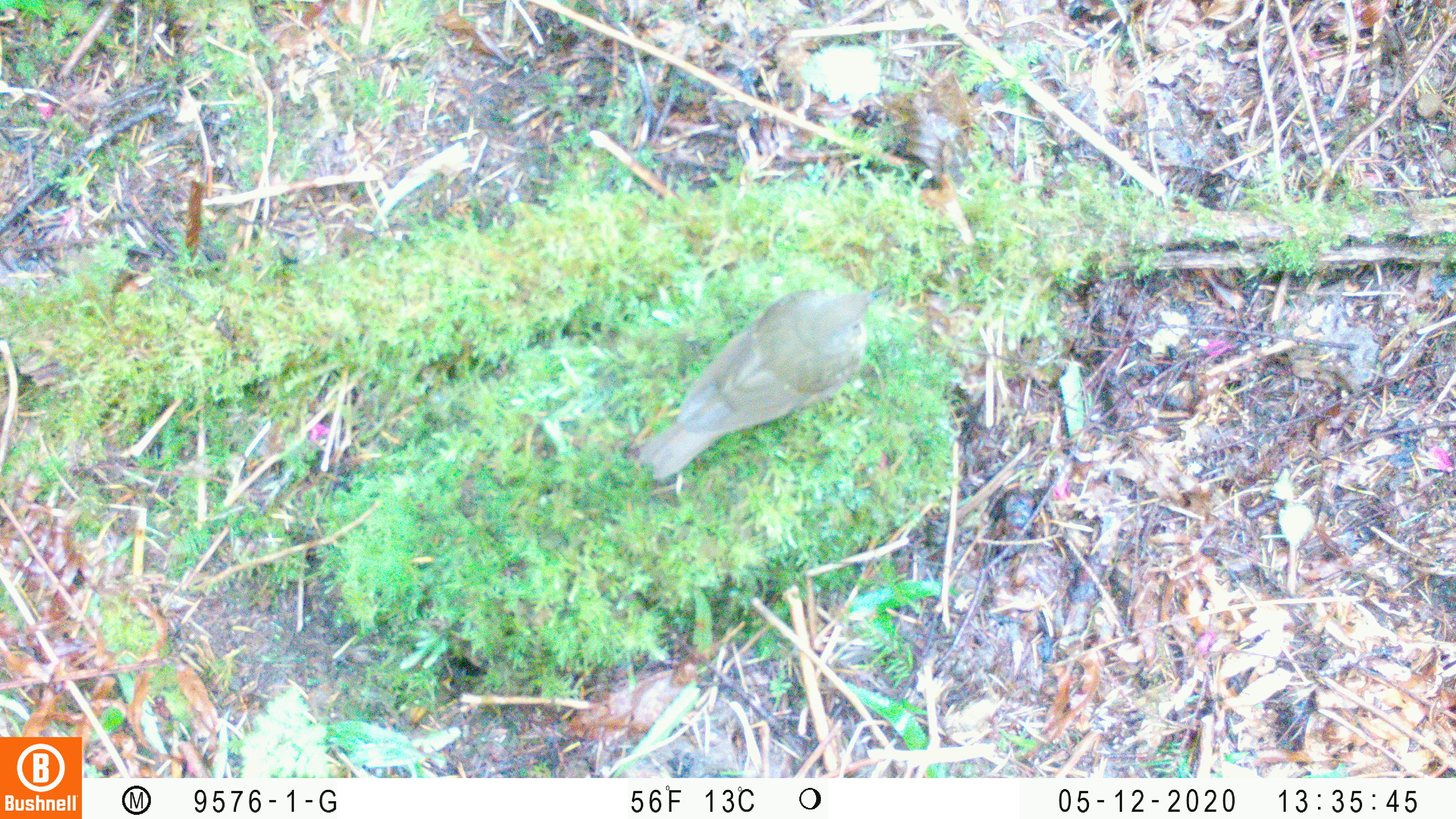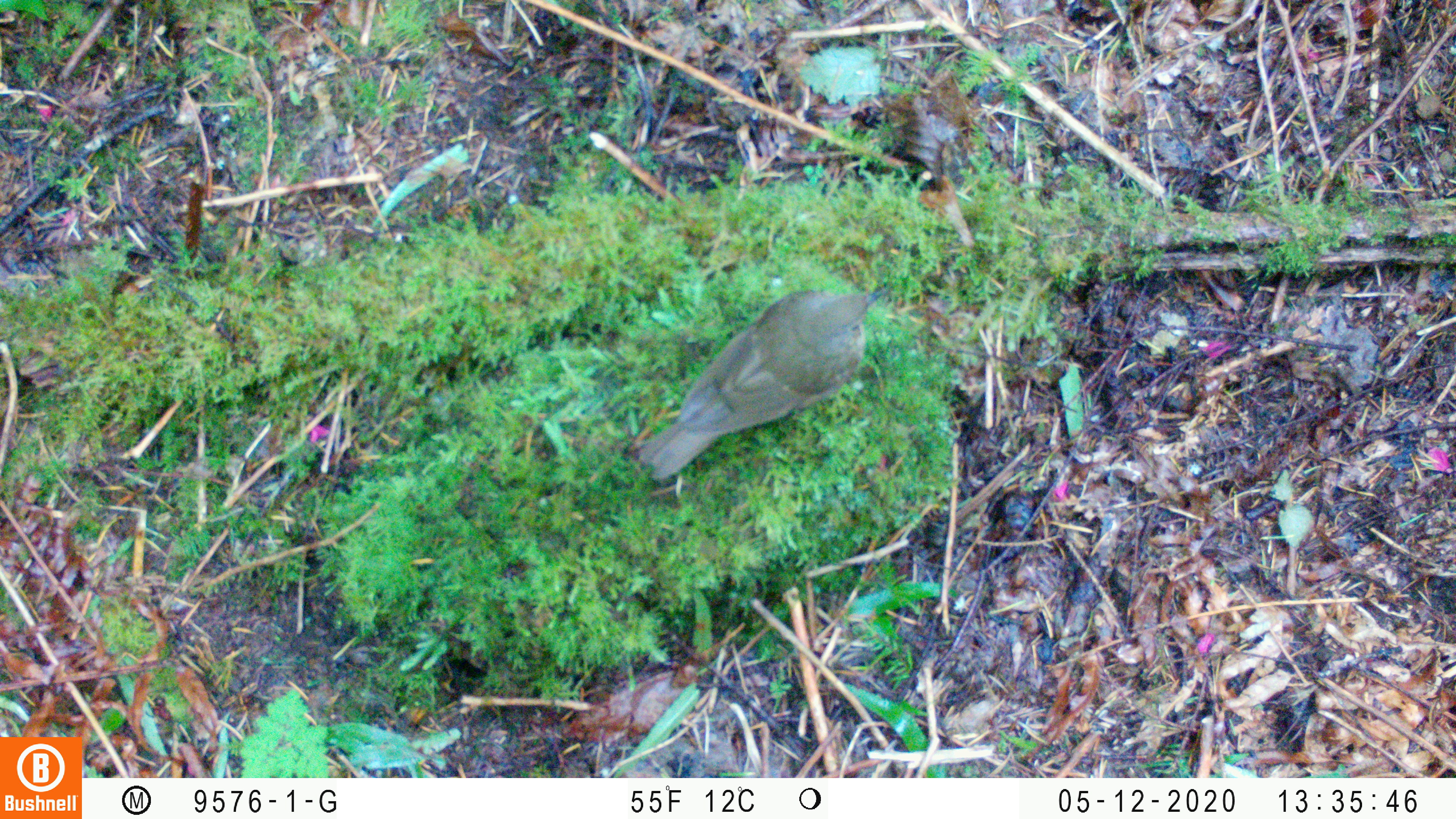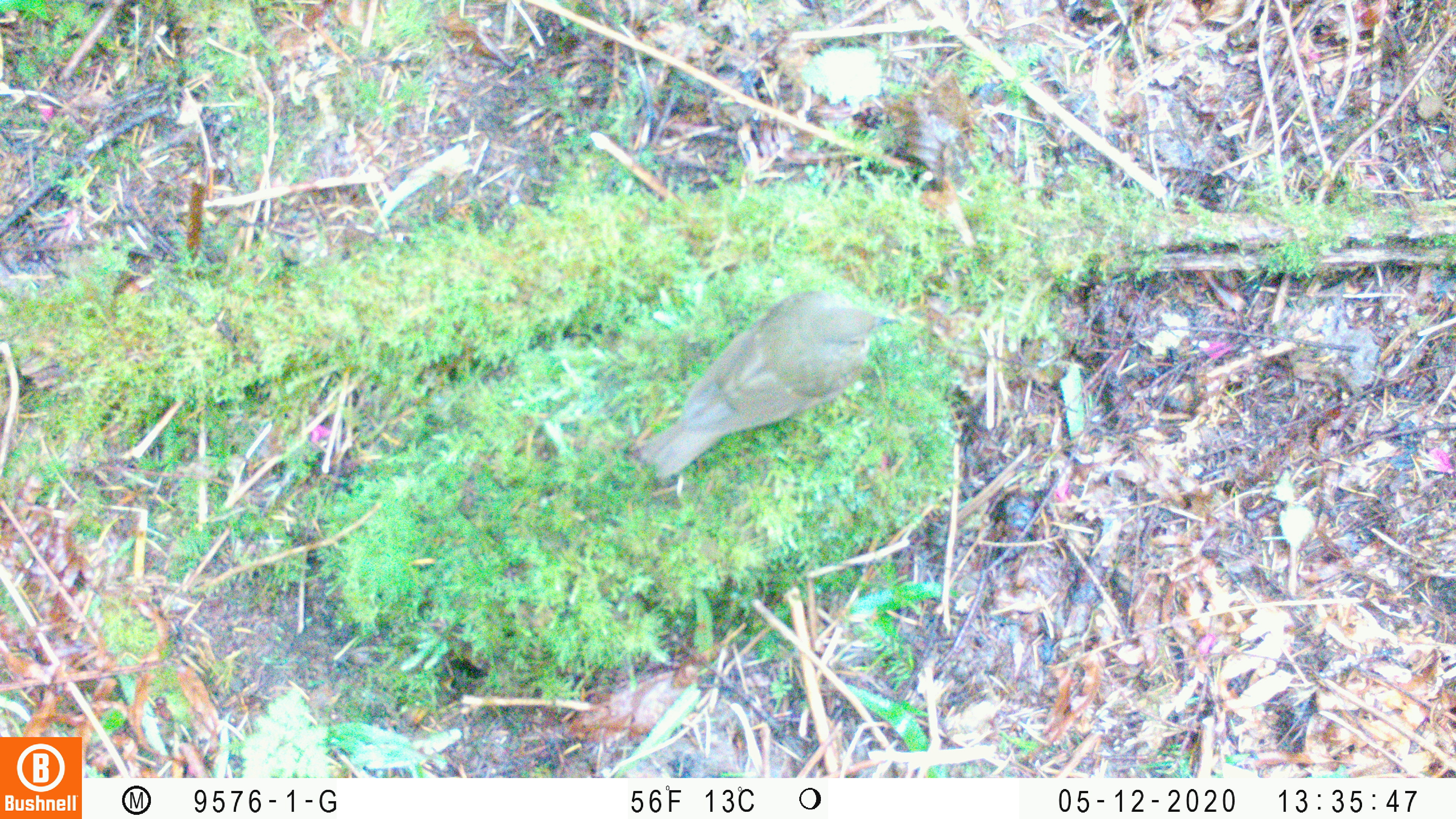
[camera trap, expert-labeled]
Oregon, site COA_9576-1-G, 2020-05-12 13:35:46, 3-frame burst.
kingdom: Animalia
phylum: Chordata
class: Aves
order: Passeriformes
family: Turdidae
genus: Catharus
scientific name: Catharus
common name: brown thrushes and nightingale-thrushes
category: catharus species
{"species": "catharus species (brown thrushes and nightingale-thrushes) (Catharus)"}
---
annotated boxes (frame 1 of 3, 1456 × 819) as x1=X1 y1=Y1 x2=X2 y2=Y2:
catharus species: x1=625 y1=263 x2=902 y2=490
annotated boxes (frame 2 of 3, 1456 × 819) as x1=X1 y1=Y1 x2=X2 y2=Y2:
catharus species: x1=619 y1=268 x2=910 y2=497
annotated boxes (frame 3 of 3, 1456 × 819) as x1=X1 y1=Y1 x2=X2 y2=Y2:
catharus species: x1=627 y1=278 x2=923 y2=505